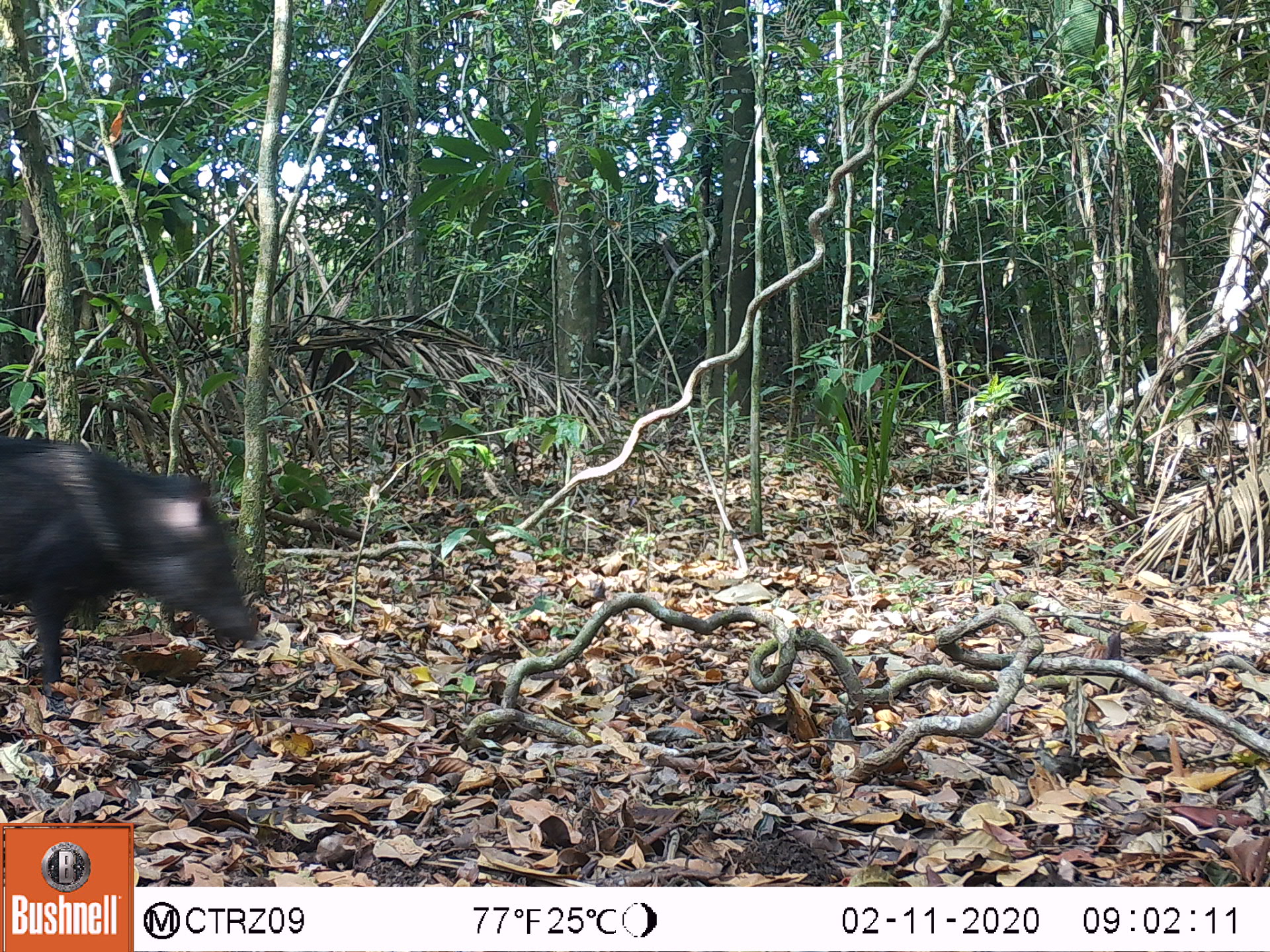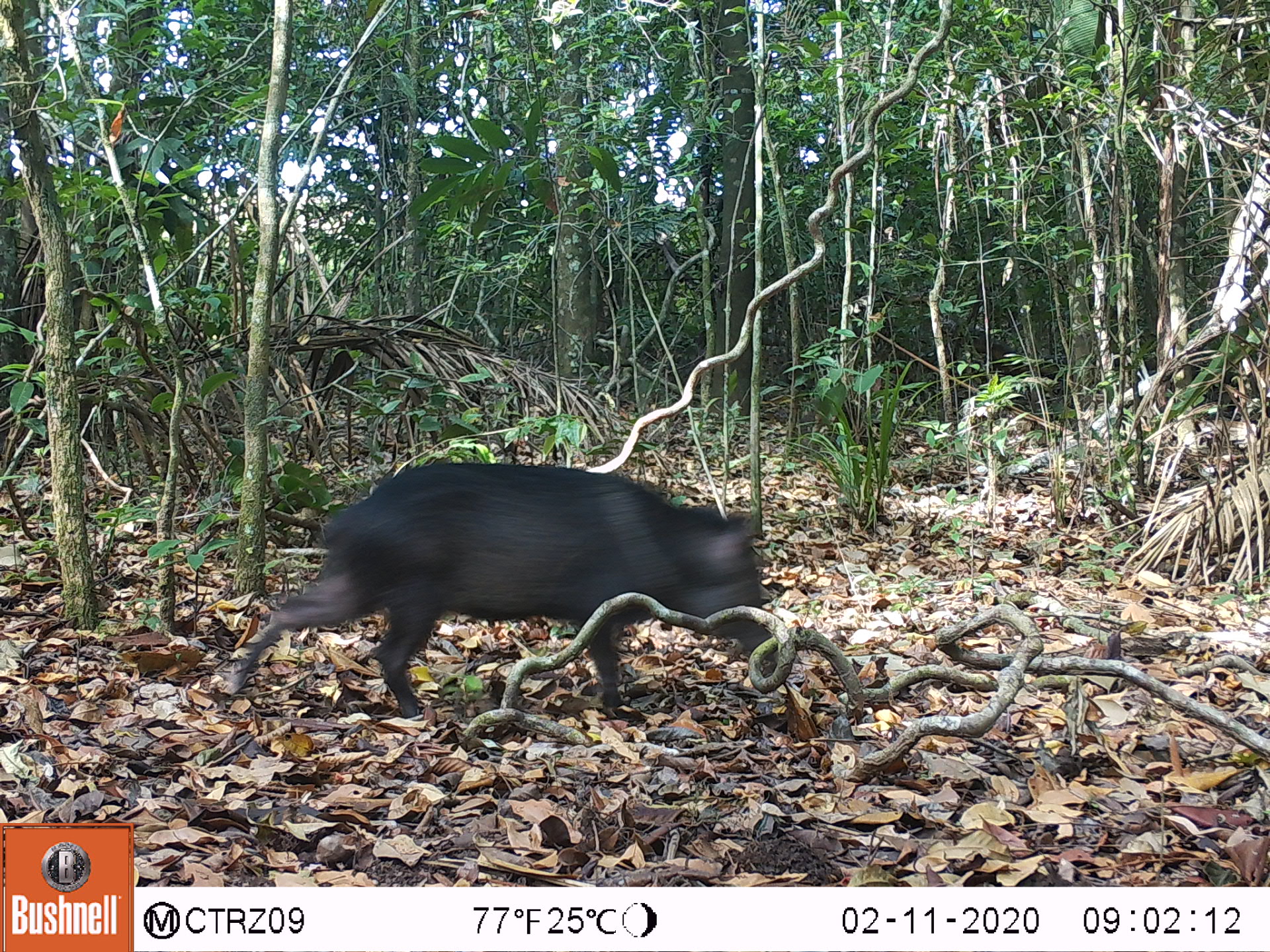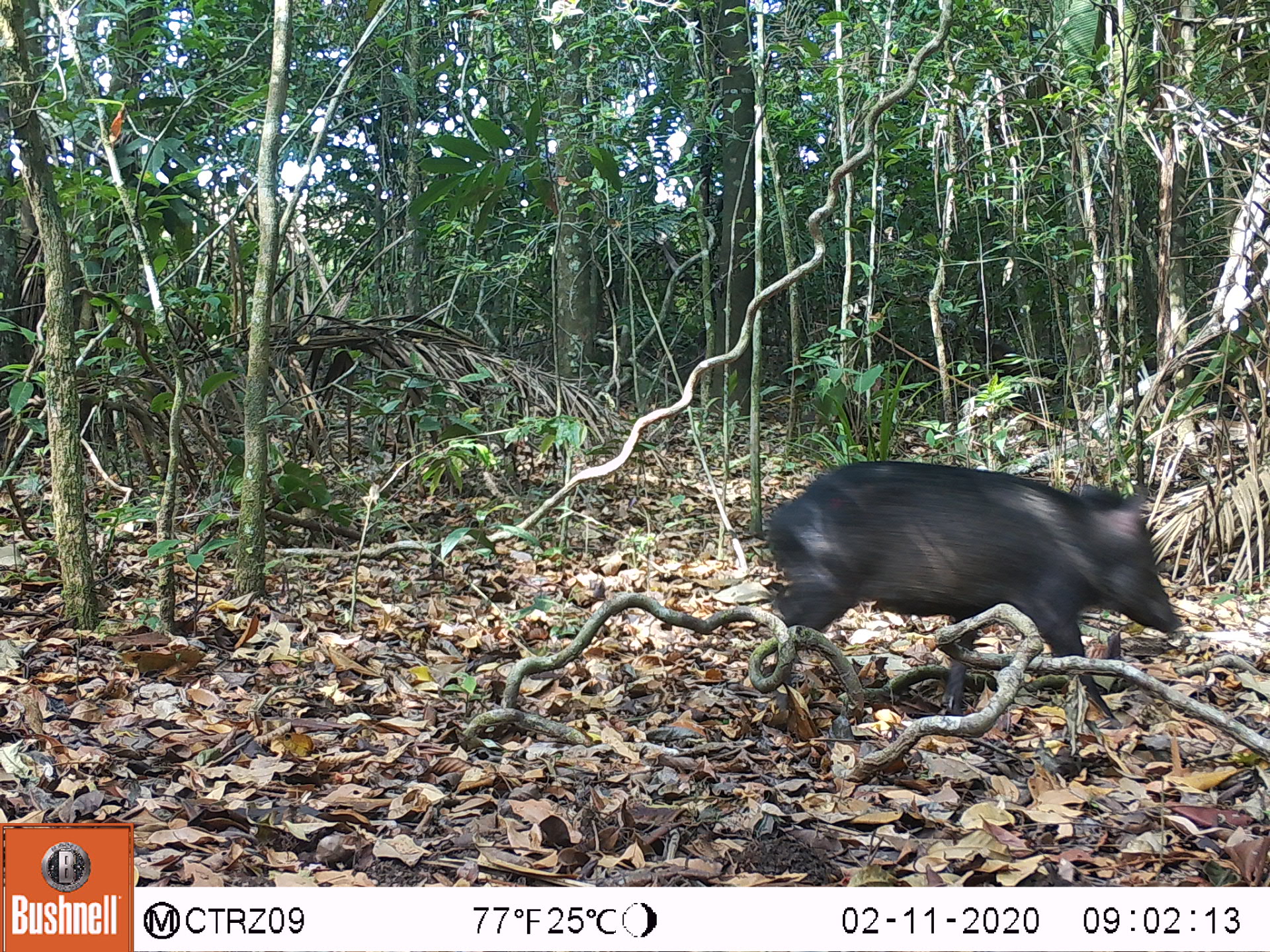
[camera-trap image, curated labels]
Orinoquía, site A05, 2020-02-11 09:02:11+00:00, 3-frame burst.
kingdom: Animalia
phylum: Chordata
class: Mammalia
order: Artiodactyla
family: Tayassuidae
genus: Pecari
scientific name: Pecari tajacu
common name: collared peccary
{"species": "collared peccary (Pecari tajacu)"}